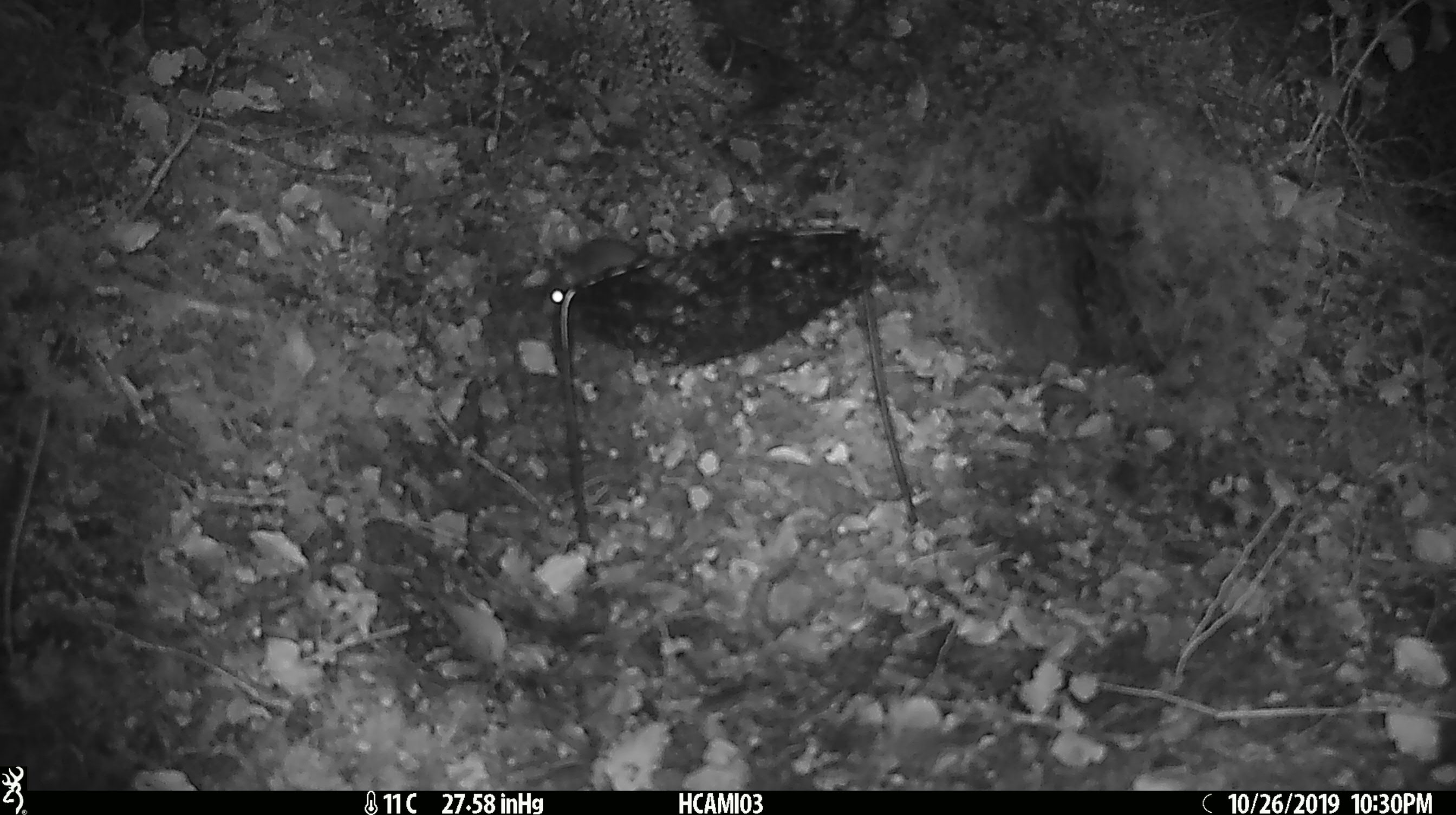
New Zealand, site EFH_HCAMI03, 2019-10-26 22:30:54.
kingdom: Animalia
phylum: Chordata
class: Mammalia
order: Rodentia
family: Muridae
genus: Mus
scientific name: Mus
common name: mouse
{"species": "mouse (Mus)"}